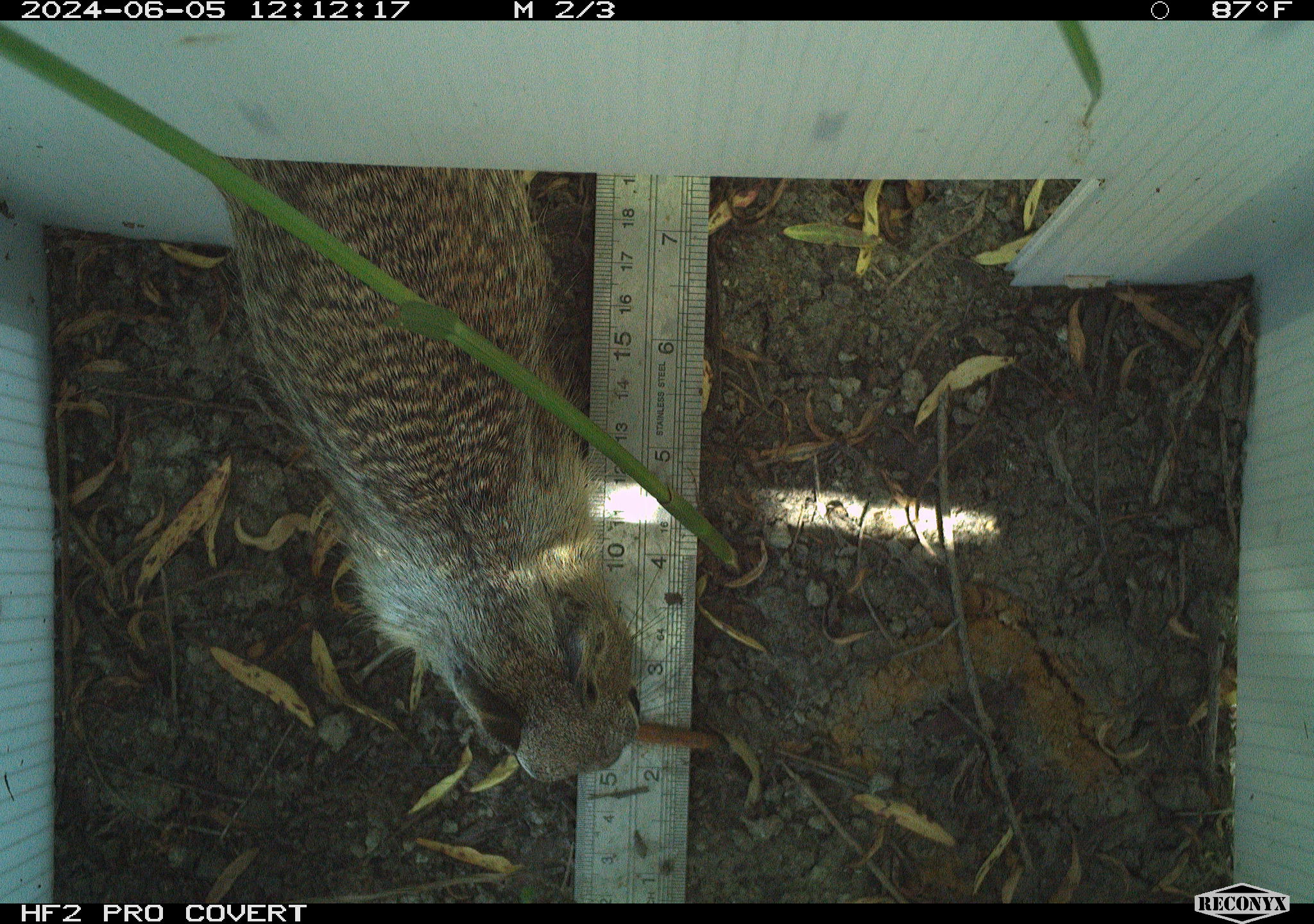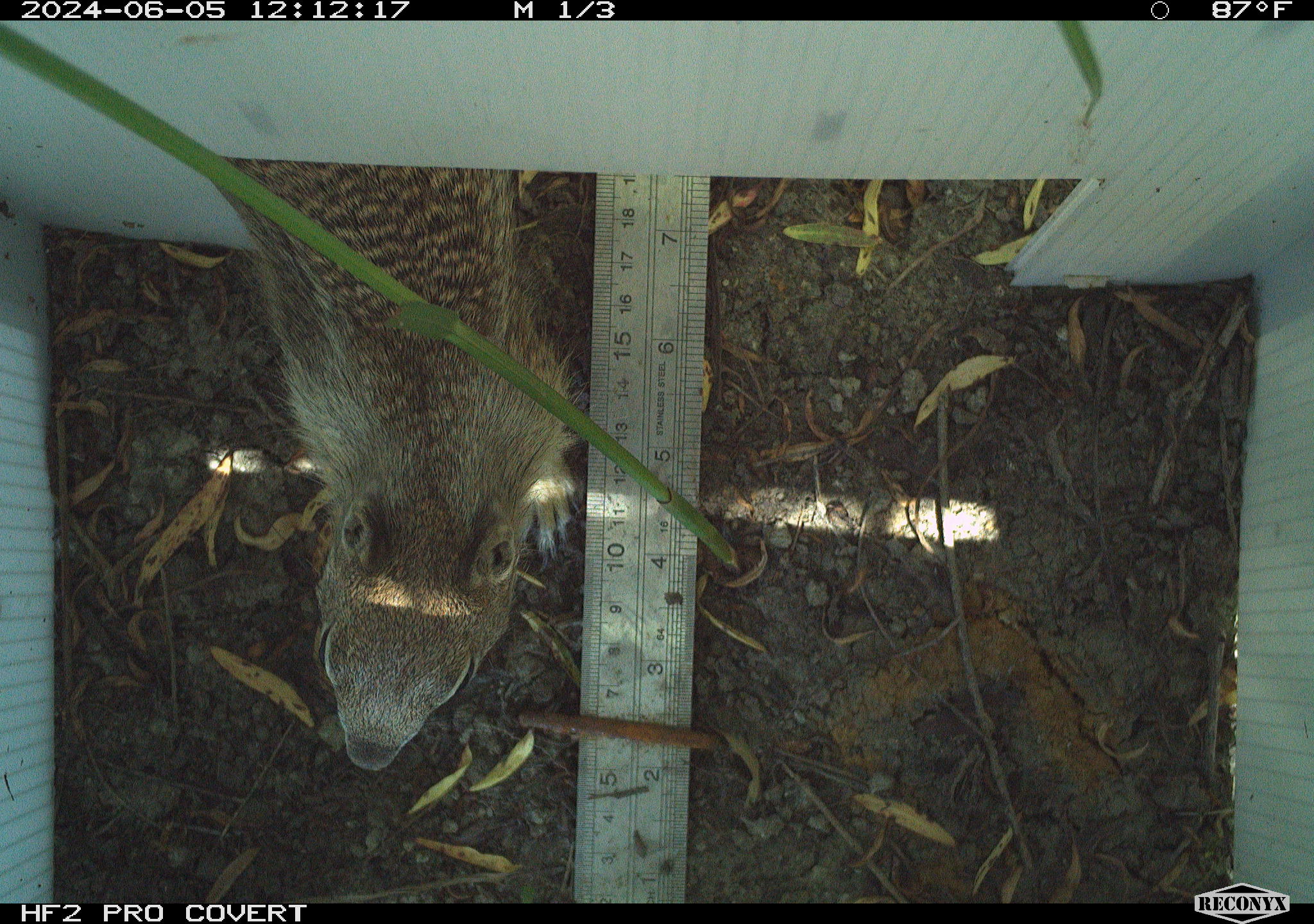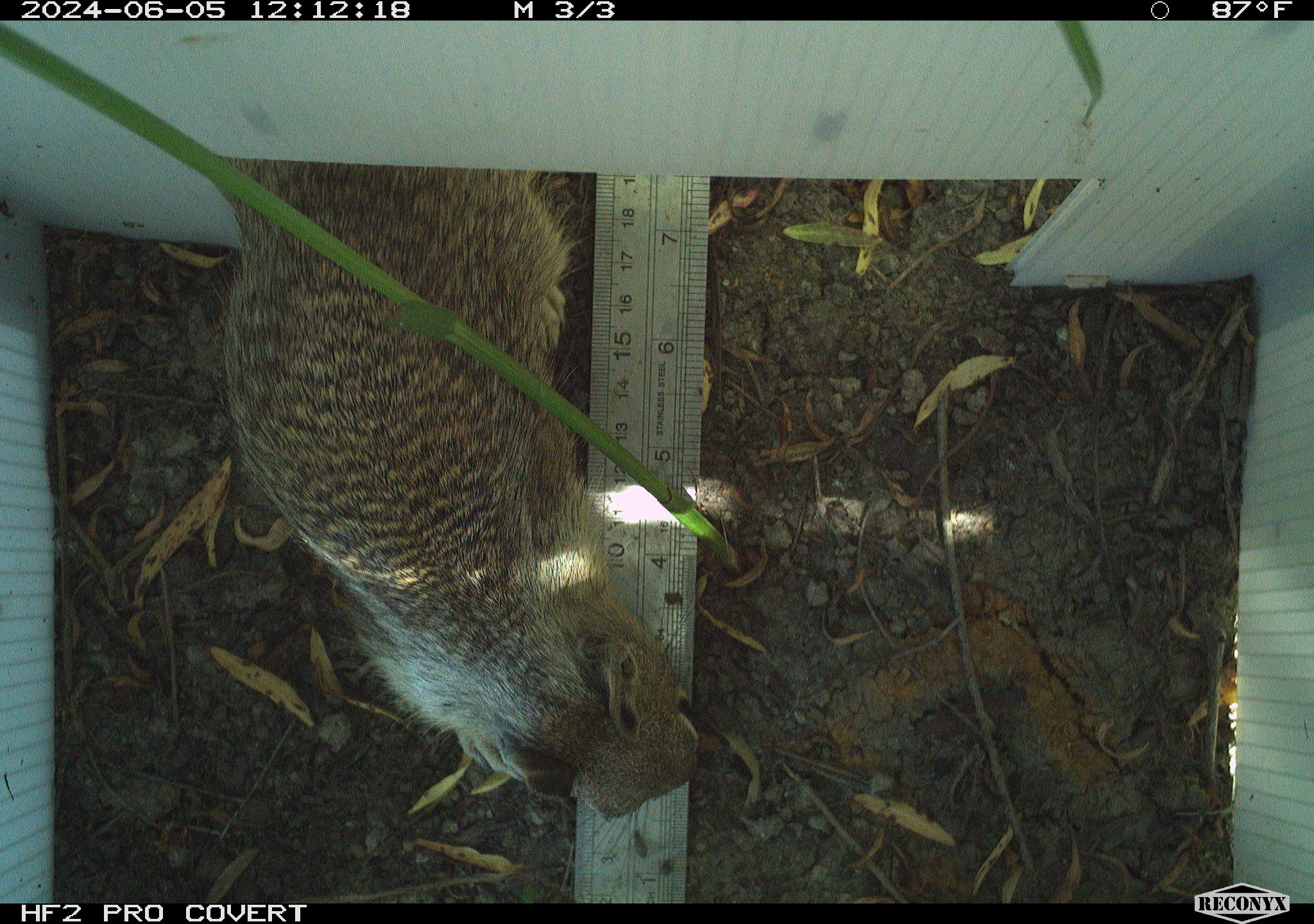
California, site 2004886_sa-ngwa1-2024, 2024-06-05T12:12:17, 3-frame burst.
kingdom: Animalia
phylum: Chordata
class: Mammalia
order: Rodentia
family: Sciuridae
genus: Otospermophilus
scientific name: Otospermophilus beecheyi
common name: california ground squirrel